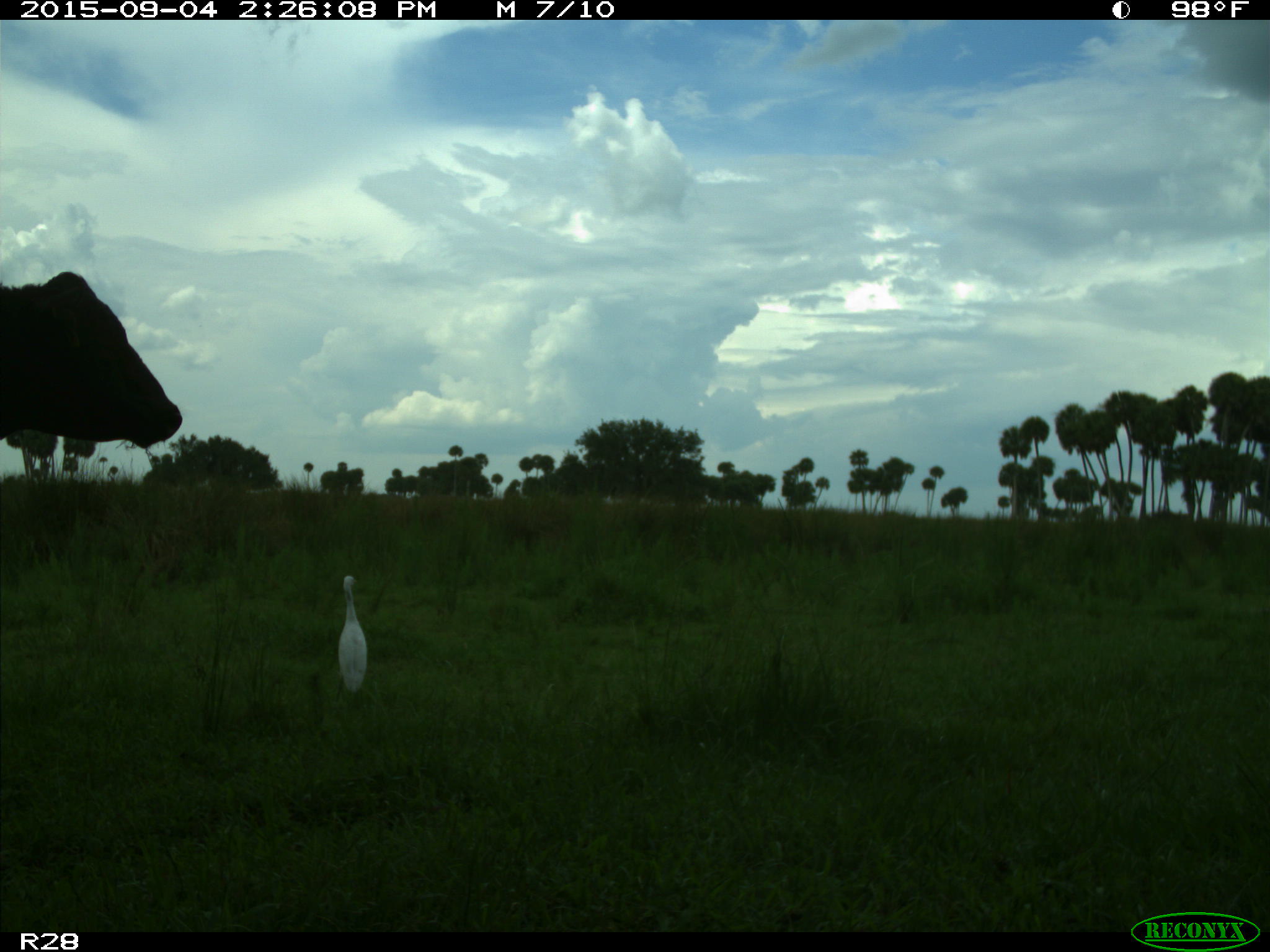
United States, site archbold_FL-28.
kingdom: Animalia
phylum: Chordata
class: Mammalia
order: Artiodactyla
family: Bovidae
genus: Bos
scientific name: Bos taurus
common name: domestic cow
Bos taurus (domestic cow).